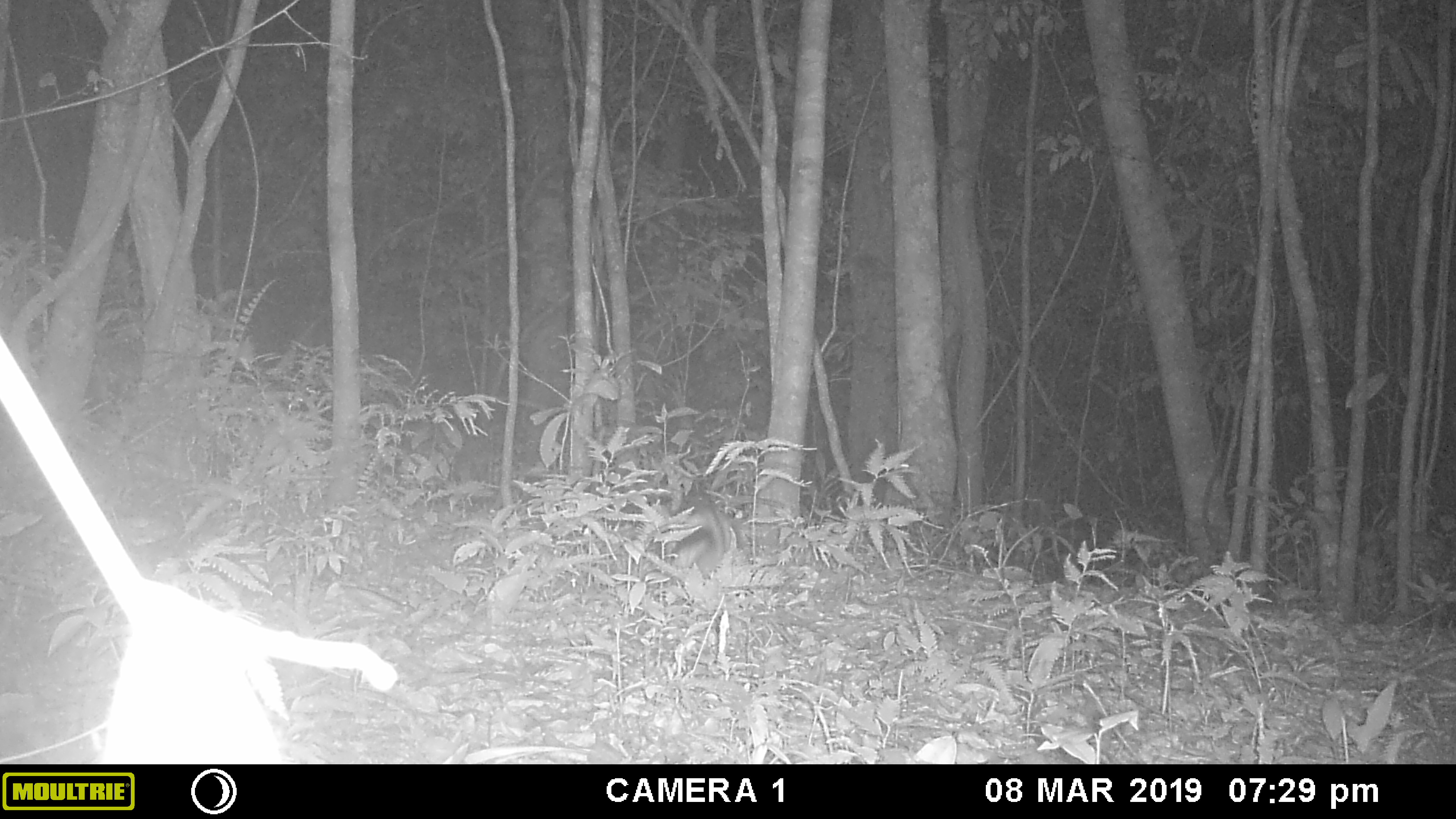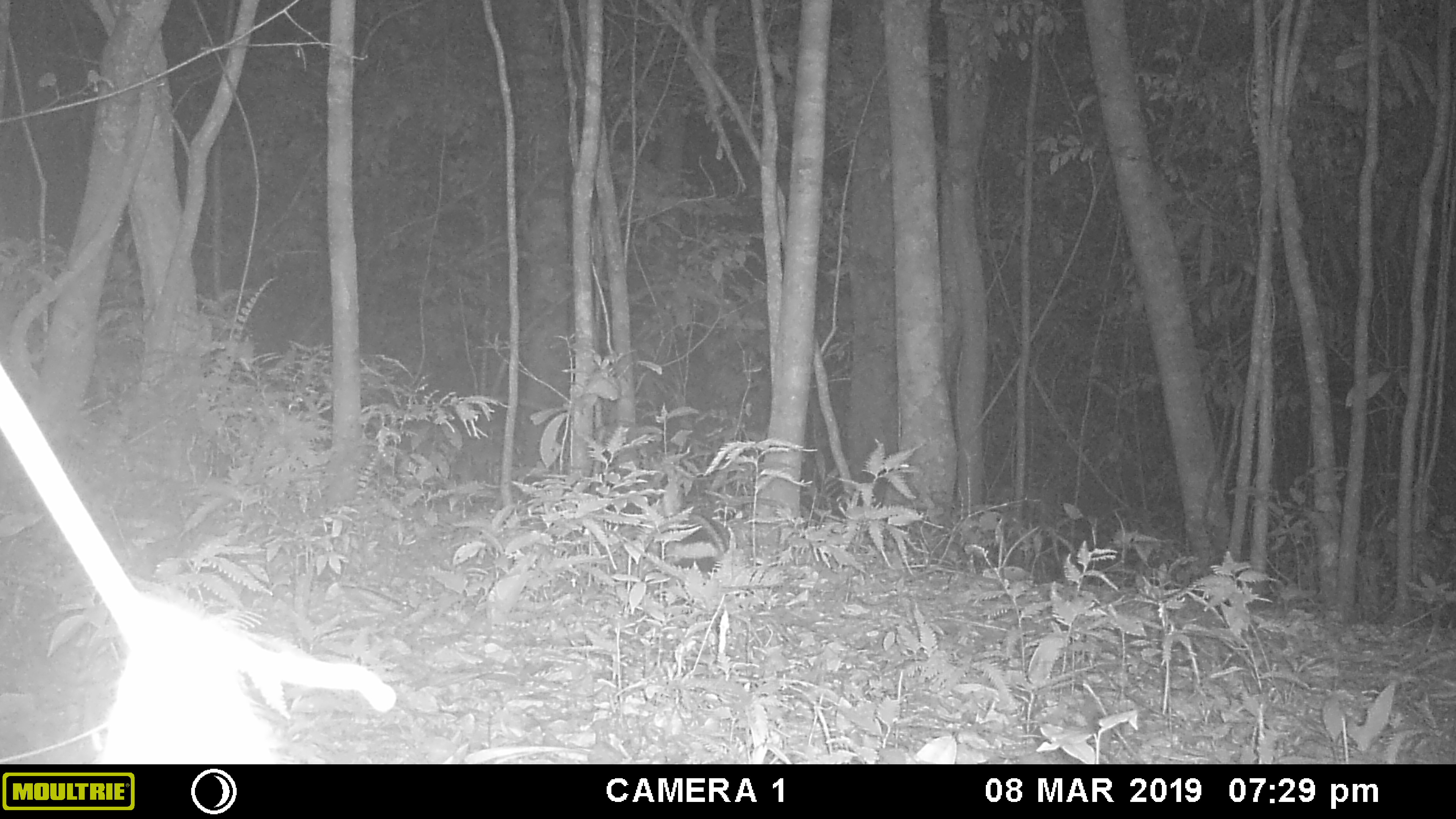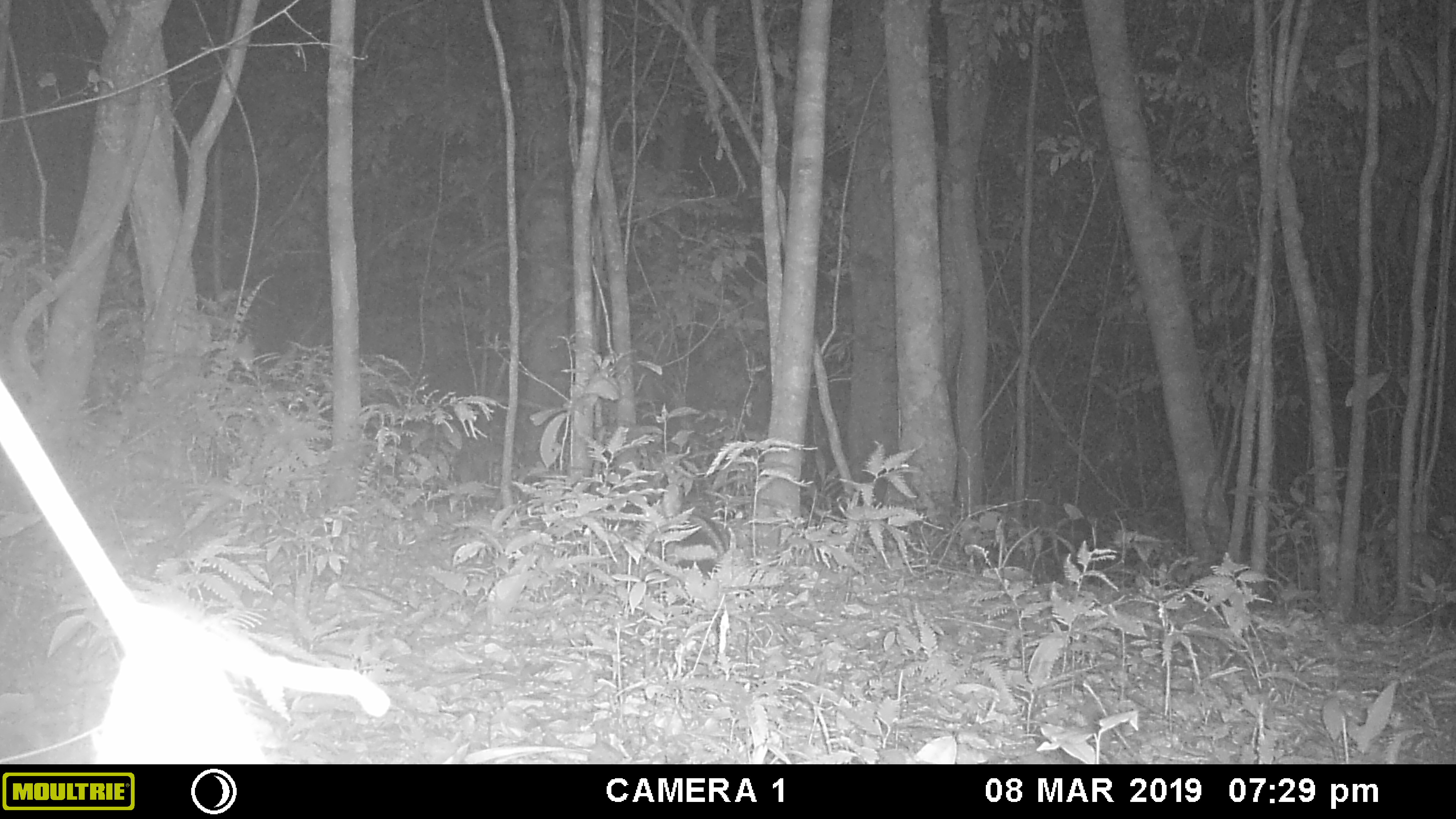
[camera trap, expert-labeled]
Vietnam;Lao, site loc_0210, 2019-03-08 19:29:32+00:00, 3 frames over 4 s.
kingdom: Animalia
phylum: Chordata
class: Mammalia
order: Lagomorpha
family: Leporidae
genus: Nesolagus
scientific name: Nesolagus timminsi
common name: annamite striped rabbit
Annamite striped rabbit (Nesolagus timminsi). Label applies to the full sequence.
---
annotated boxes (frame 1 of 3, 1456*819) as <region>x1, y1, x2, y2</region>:
annamite striped rabbit: <region>672, 479, 748, 579</region>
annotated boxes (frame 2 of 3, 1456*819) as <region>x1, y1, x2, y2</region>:
annamite striped rabbit: <region>655, 511, 730, 577</region>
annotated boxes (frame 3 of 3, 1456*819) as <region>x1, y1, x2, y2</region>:
annamite striped rabbit: <region>655, 511, 730, 577</region>